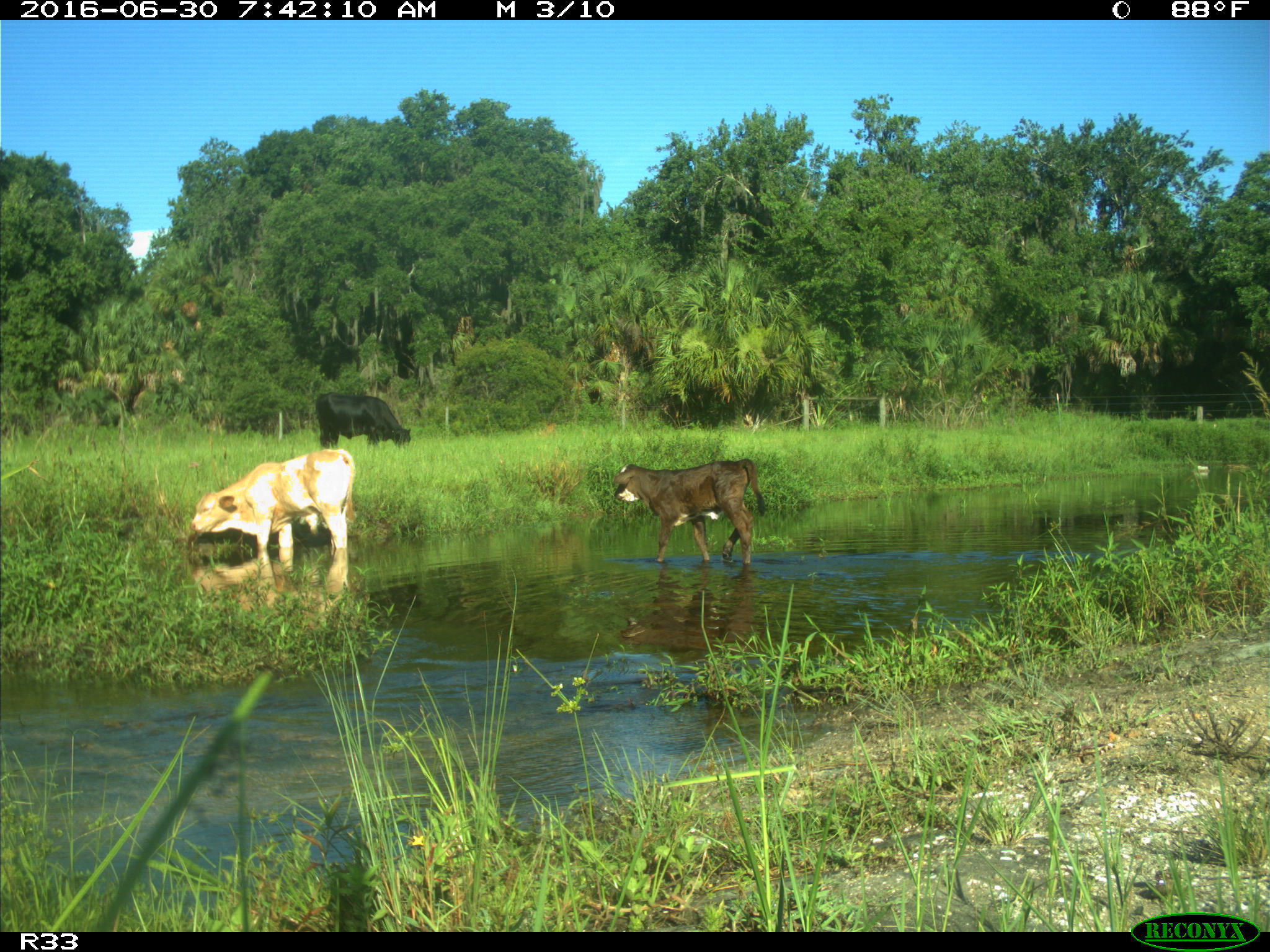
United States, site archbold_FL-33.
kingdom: Animalia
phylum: Chordata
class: Mammalia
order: Artiodactyla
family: Bovidae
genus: Bos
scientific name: Bos taurus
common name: domestic cow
Bos taurus (domestic cow).